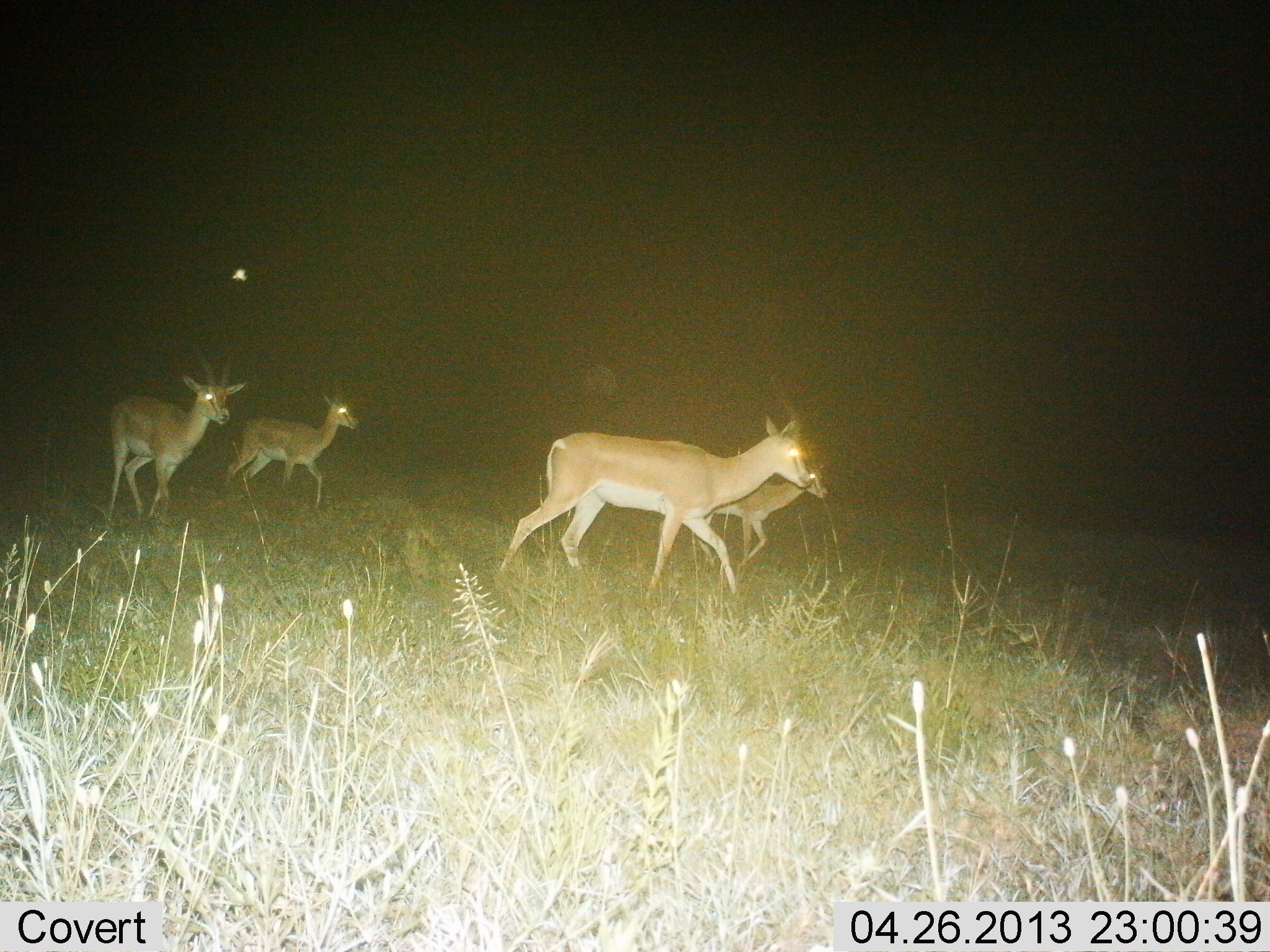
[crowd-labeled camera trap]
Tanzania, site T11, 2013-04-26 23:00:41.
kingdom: Animalia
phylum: Chordata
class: Mammalia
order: Artiodactyla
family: Bovidae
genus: Nanger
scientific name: Nanger granti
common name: grant's gazelle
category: gazellegrants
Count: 4.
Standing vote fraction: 9%.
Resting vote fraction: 0%.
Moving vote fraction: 97%.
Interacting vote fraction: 3%.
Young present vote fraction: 9%.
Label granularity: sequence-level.